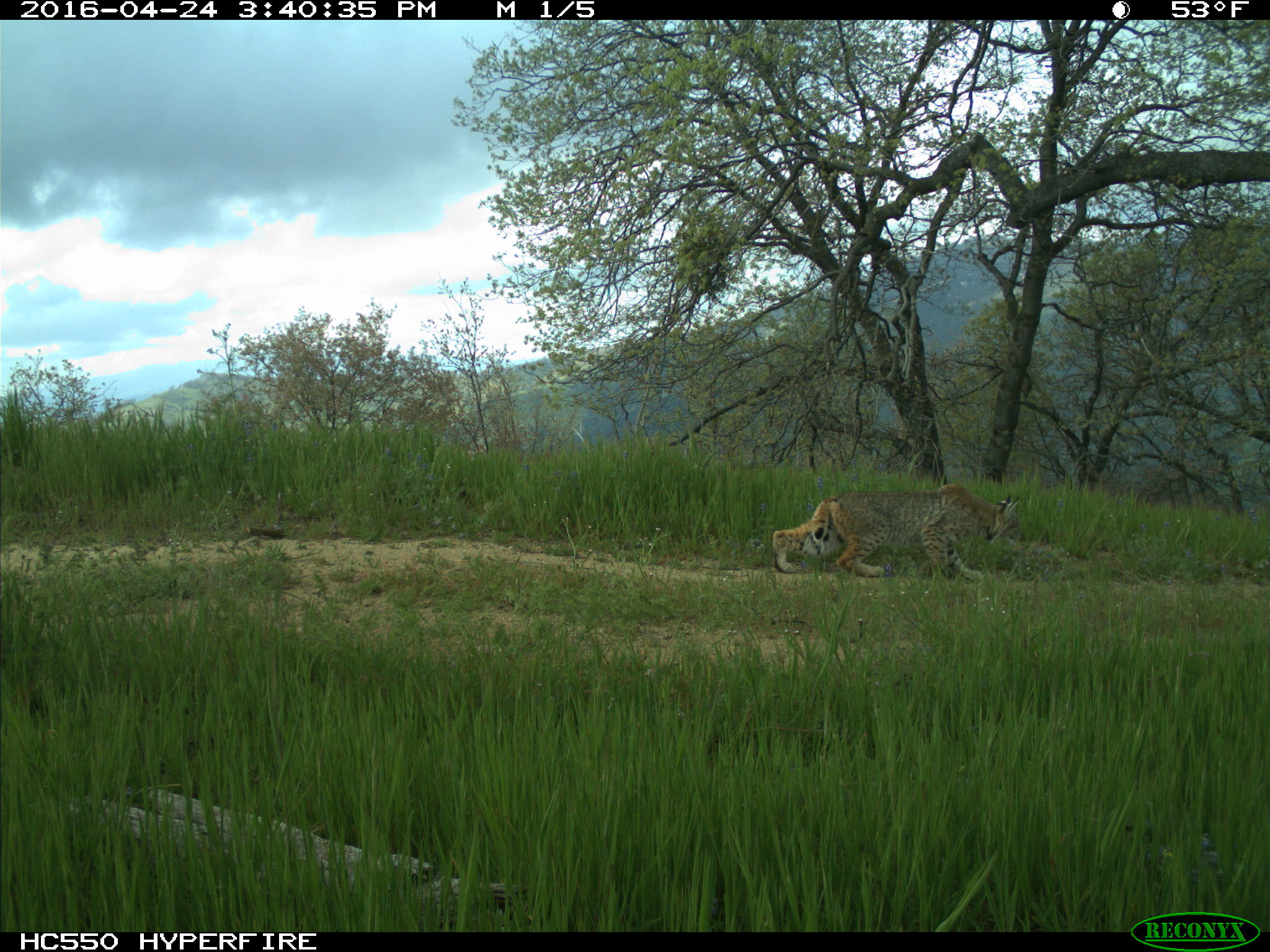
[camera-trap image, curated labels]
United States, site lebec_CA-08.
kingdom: Animalia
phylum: Chordata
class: Mammalia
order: Carnivora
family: Felidae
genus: Lynx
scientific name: Lynx rufus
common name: bobcat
Lynx rufus (bobcat).